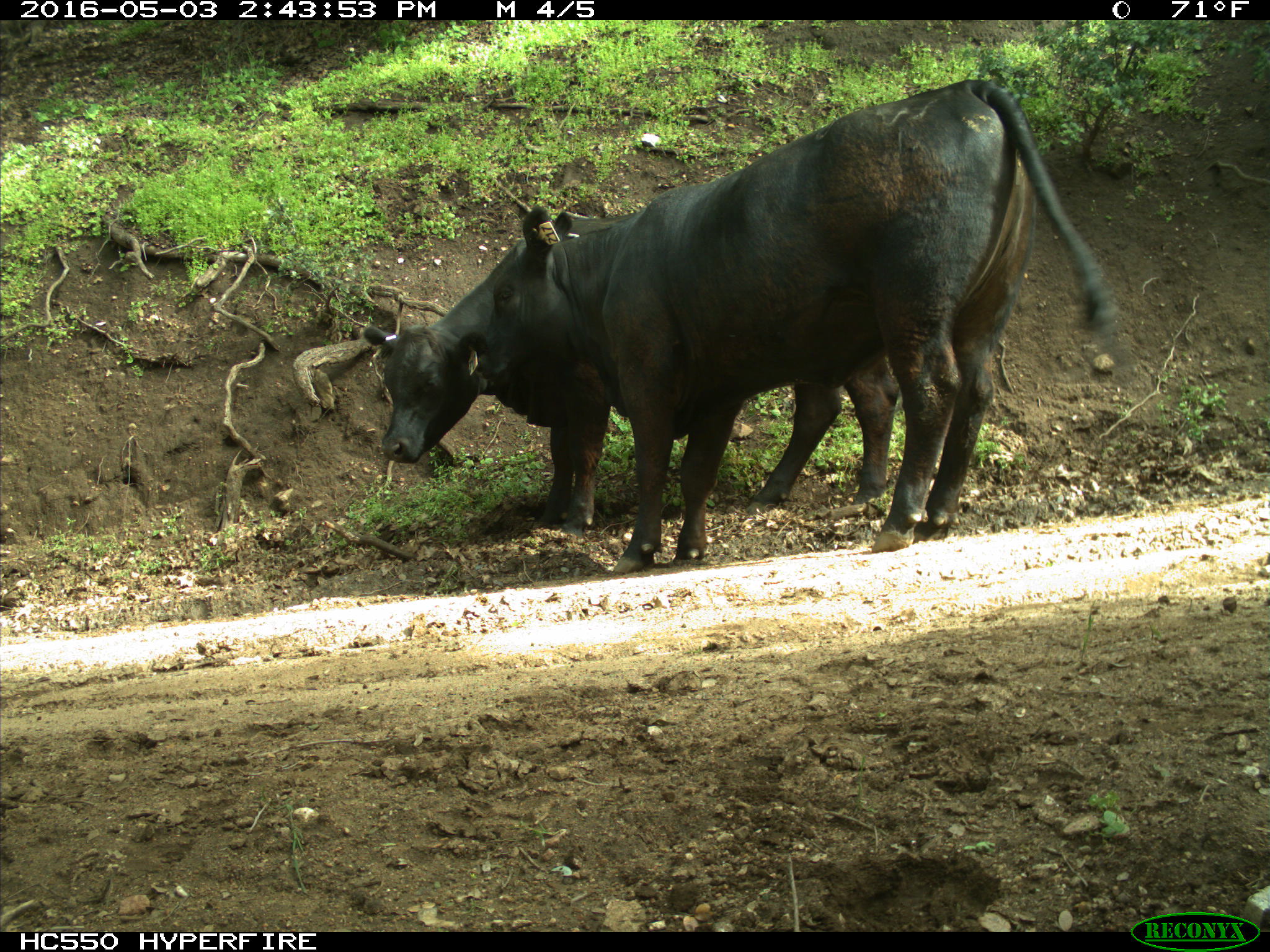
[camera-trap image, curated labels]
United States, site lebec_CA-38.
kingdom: Animalia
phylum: Chordata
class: Mammalia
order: Artiodactyla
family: Bovidae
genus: Bos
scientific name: Bos taurus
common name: domestic cow